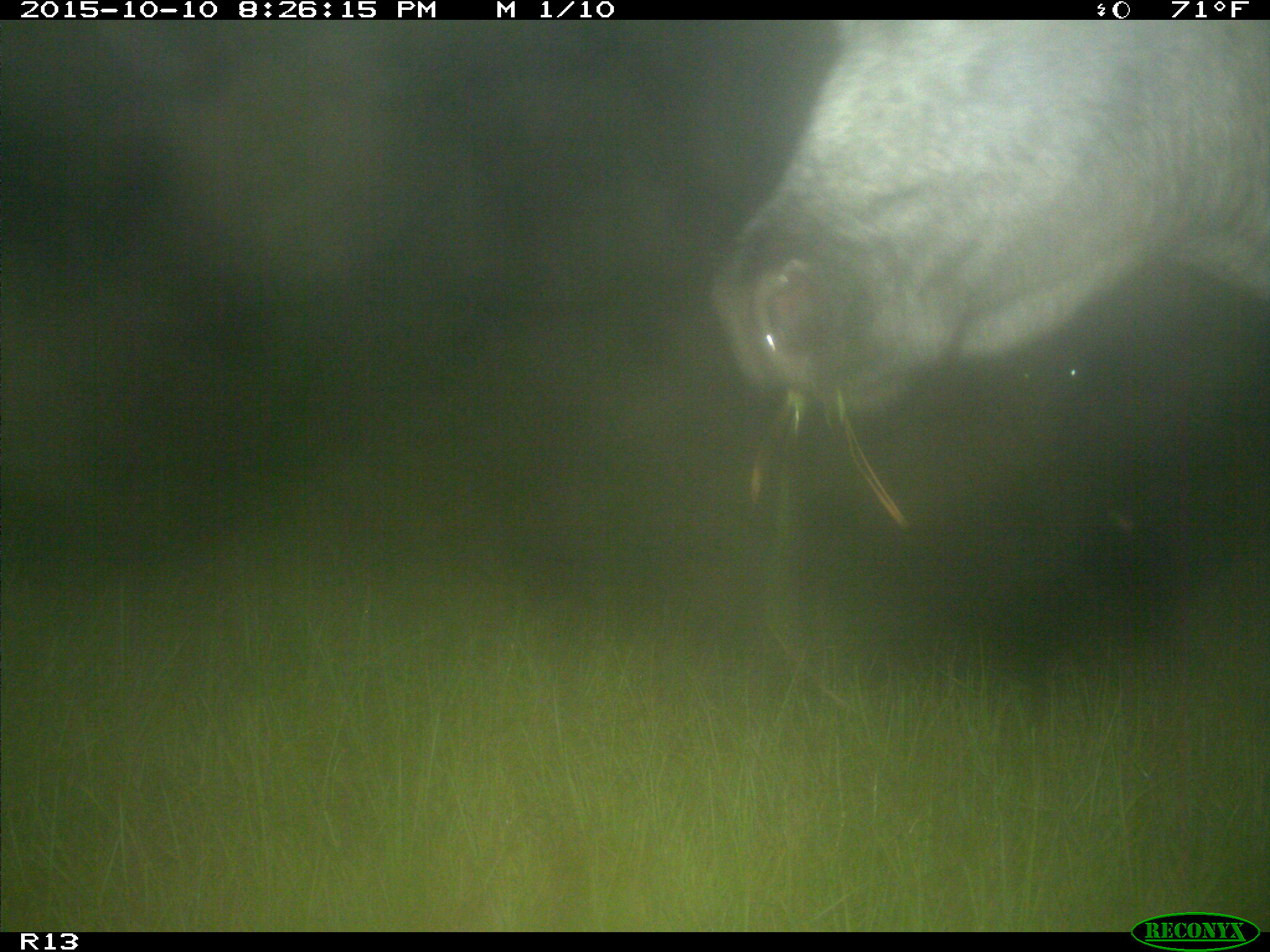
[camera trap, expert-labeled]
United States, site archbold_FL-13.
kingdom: Animalia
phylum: Chordata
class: Mammalia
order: Artiodactyla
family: Bovidae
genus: Bos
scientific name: Bos taurus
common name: domestic cow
Bos taurus (domestic cow).